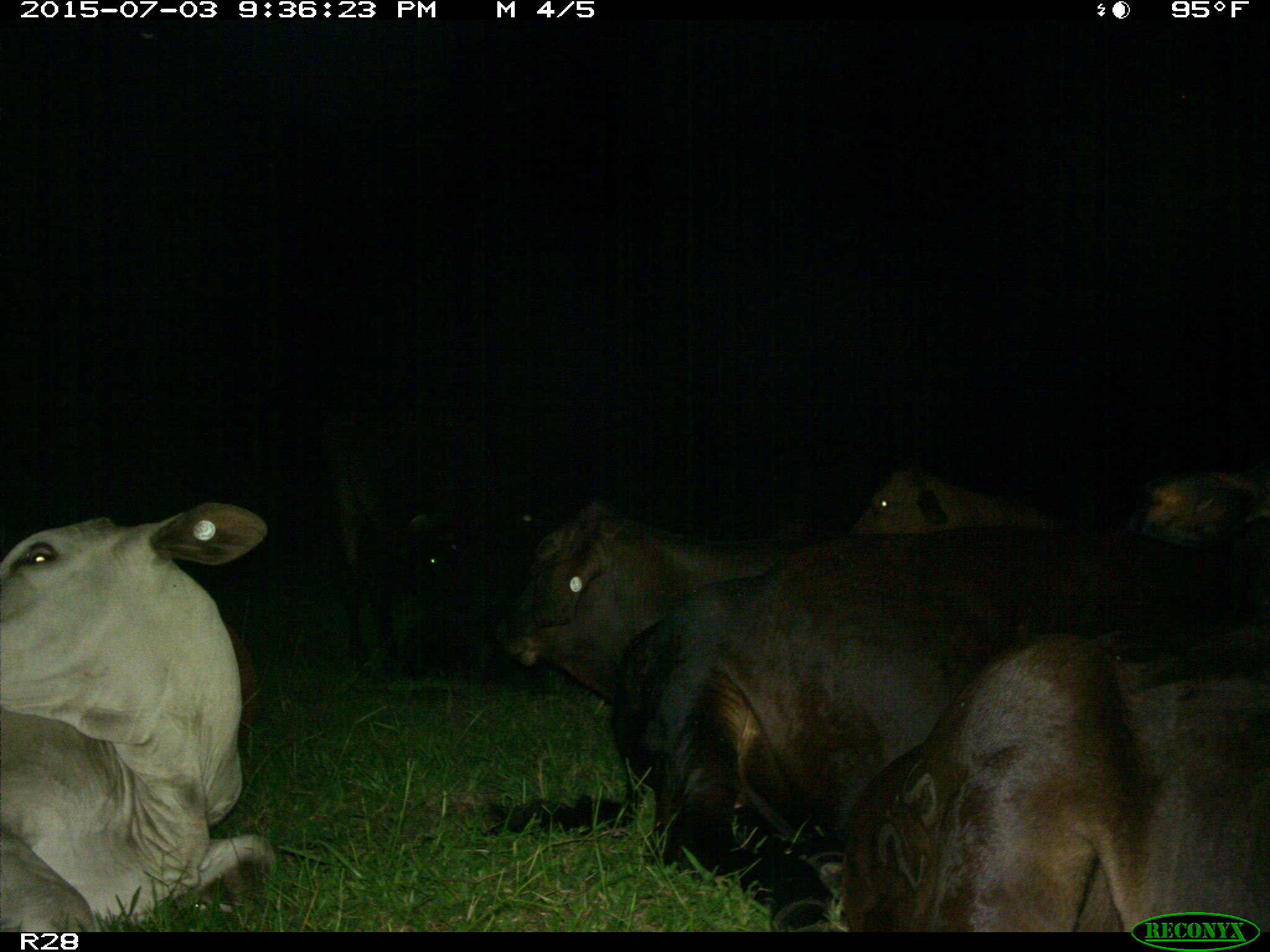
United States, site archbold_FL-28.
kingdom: Animalia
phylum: Chordata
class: Mammalia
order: Artiodactyla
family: Bovidae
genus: Bos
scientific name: Bos taurus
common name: domestic cow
Bos taurus (domestic cow).